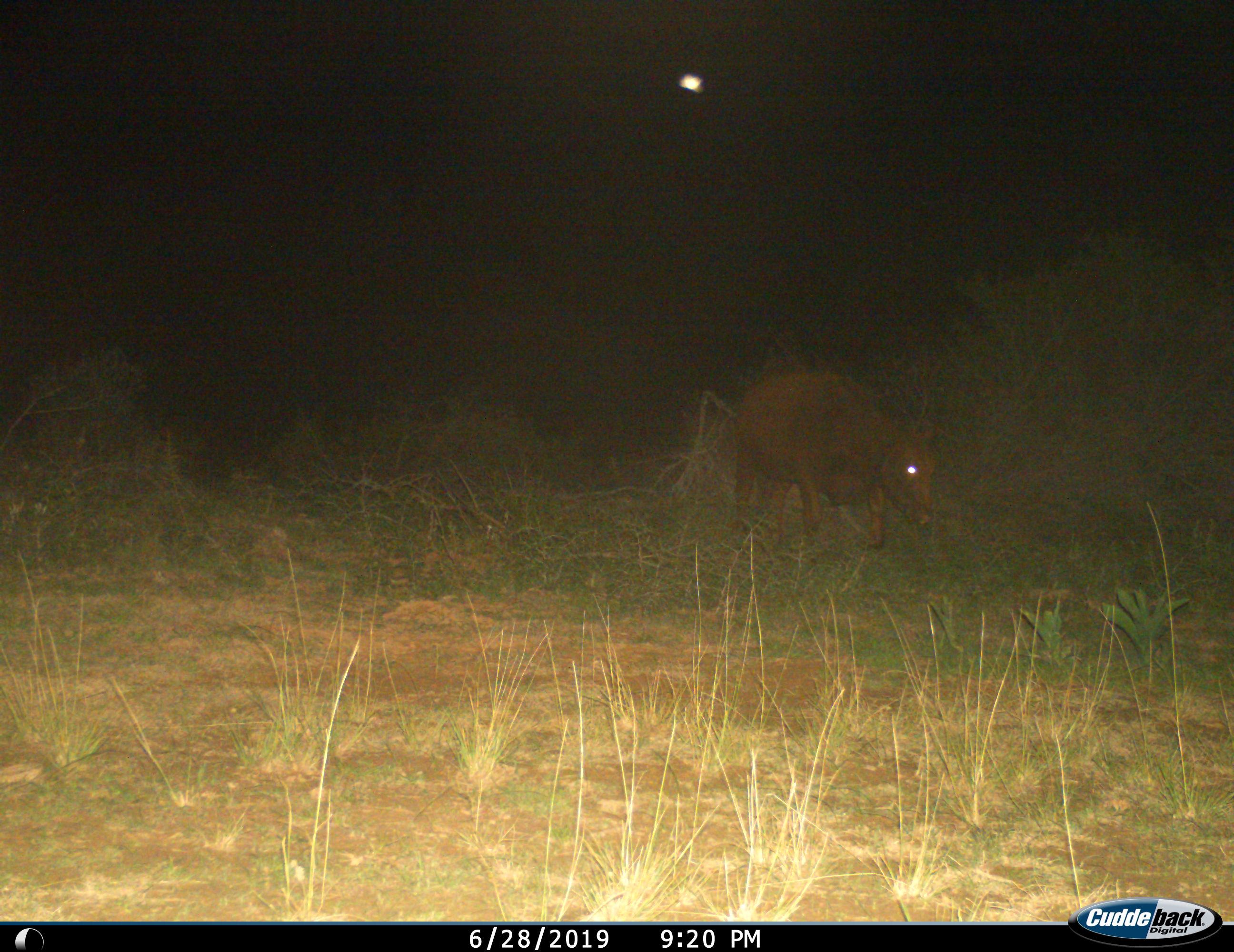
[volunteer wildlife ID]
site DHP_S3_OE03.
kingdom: Animalia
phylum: Chordata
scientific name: Vertebrata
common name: domestic animal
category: domesticanimal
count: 1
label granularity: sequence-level